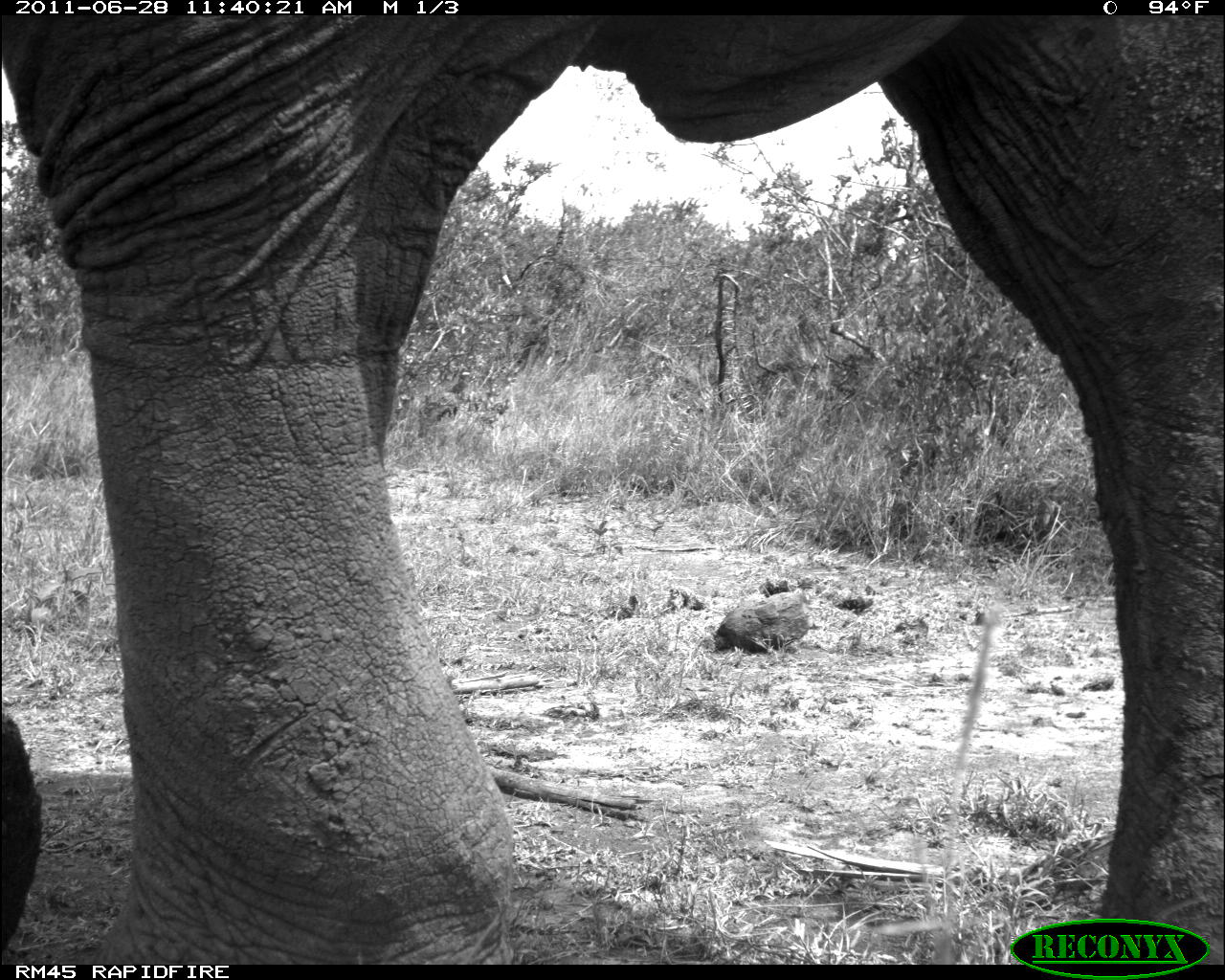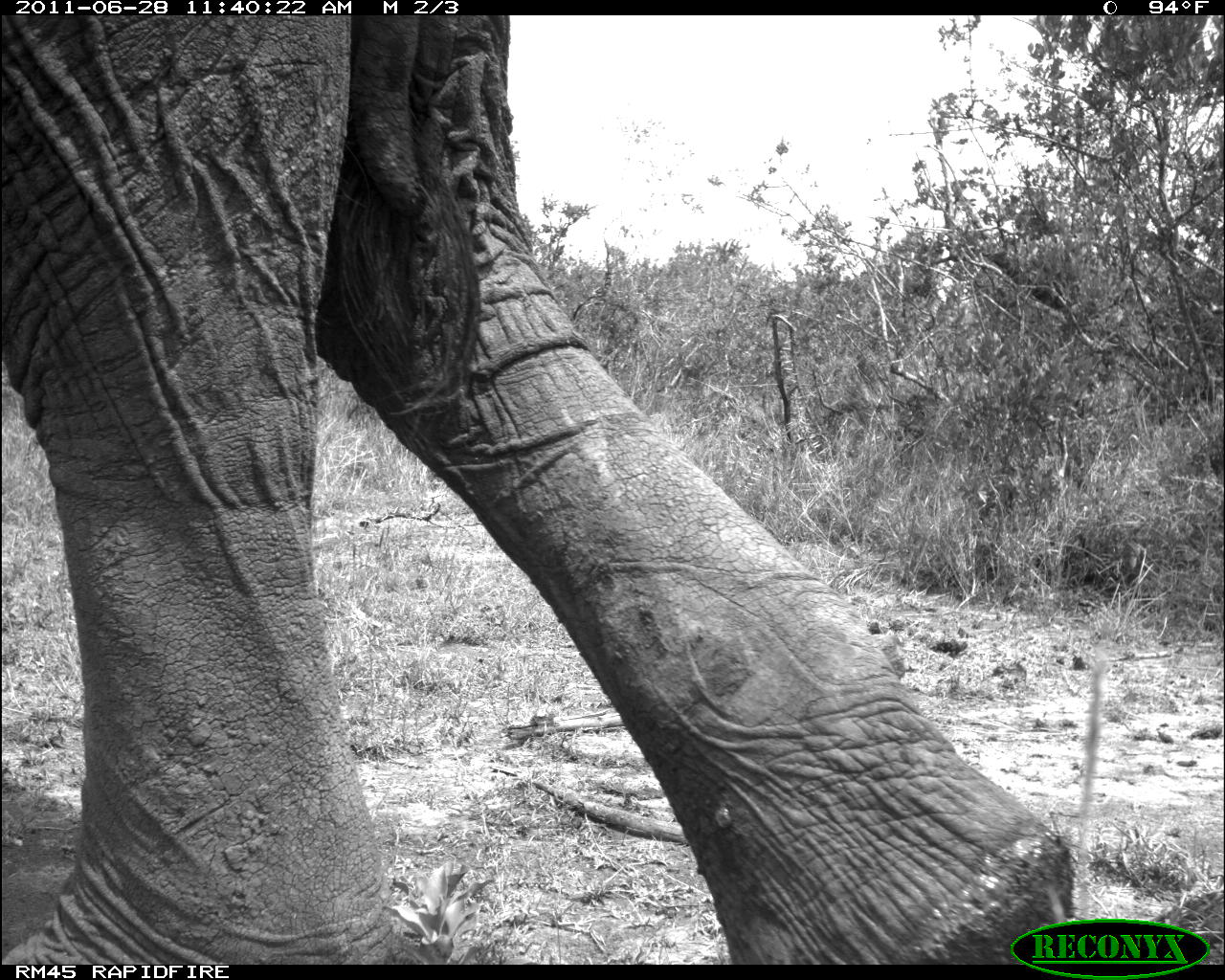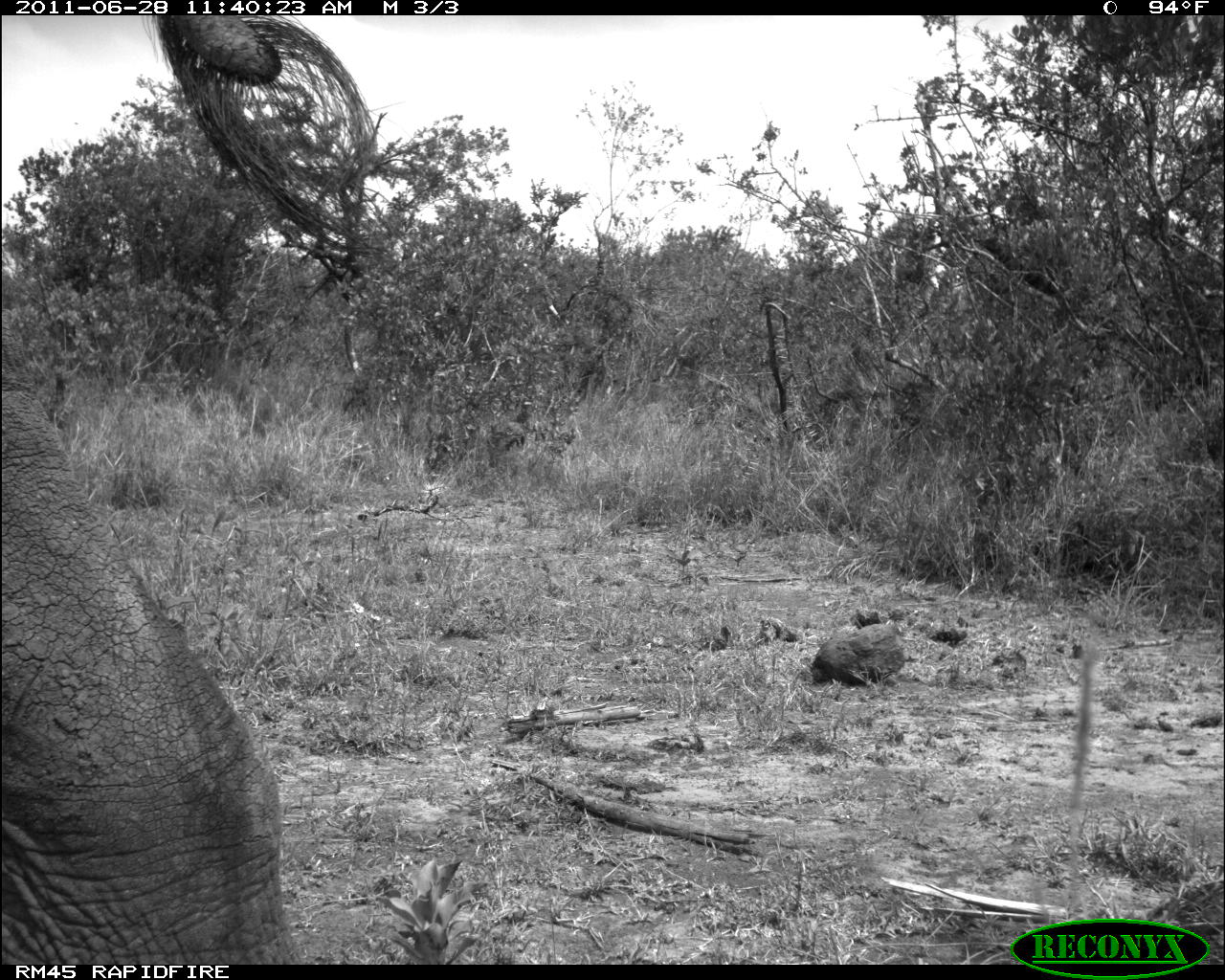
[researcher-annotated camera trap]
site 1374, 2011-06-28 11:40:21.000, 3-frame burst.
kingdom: Animalia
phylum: Chordata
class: Mammalia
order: Proboscidea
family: Elephantidae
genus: Loxodonta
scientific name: Loxodonta africana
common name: african bush elephant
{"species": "Loxodonta africana (african bush elephant)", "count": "1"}